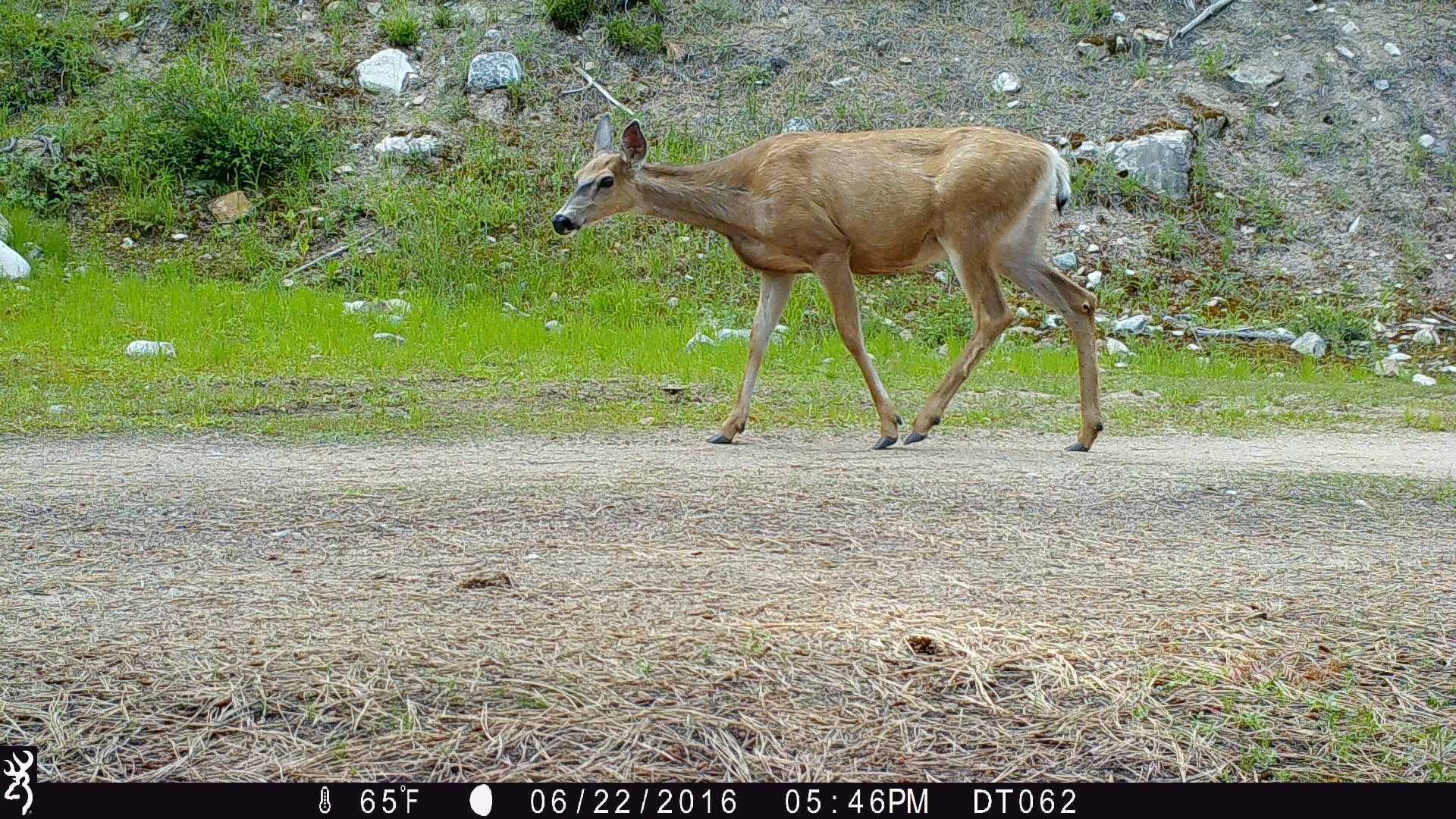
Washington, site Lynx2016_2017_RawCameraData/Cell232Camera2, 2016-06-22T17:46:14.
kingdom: Animalia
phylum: Chordata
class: Mammalia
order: Artiodactyla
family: Cervidae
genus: Odocoileus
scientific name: Odocoileus hemionus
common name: mule deer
Odocoileus hemionus (mule deer). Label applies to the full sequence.